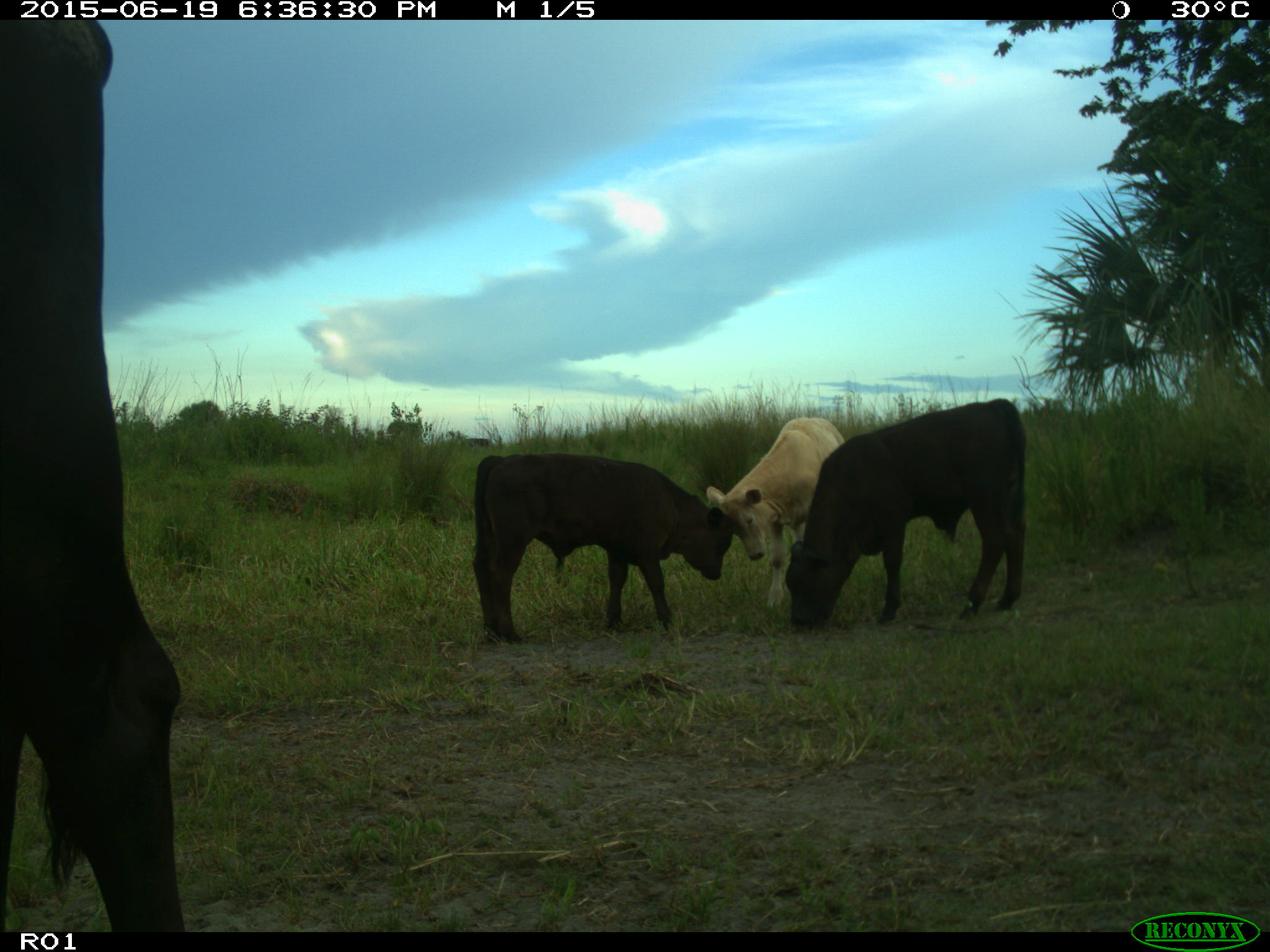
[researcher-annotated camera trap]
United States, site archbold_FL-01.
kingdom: Animalia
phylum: Chordata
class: Mammalia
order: Artiodactyla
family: Bovidae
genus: Bos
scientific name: Bos taurus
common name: domestic cow